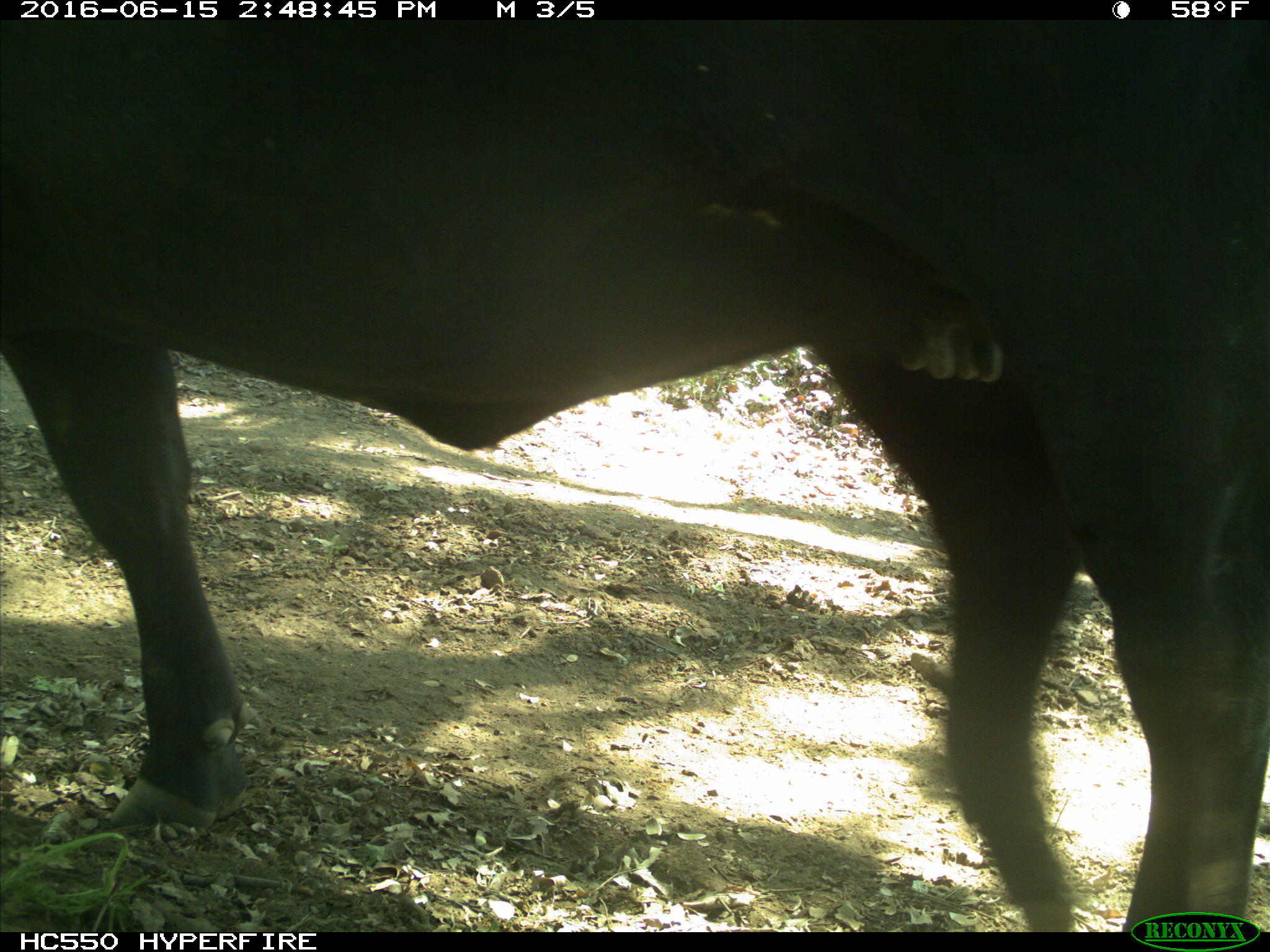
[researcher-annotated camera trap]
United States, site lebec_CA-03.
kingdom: Animalia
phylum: Chordata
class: Mammalia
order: Artiodactyla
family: Bovidae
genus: Bos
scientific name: Bos taurus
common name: domestic cow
Bos taurus (domestic cow).